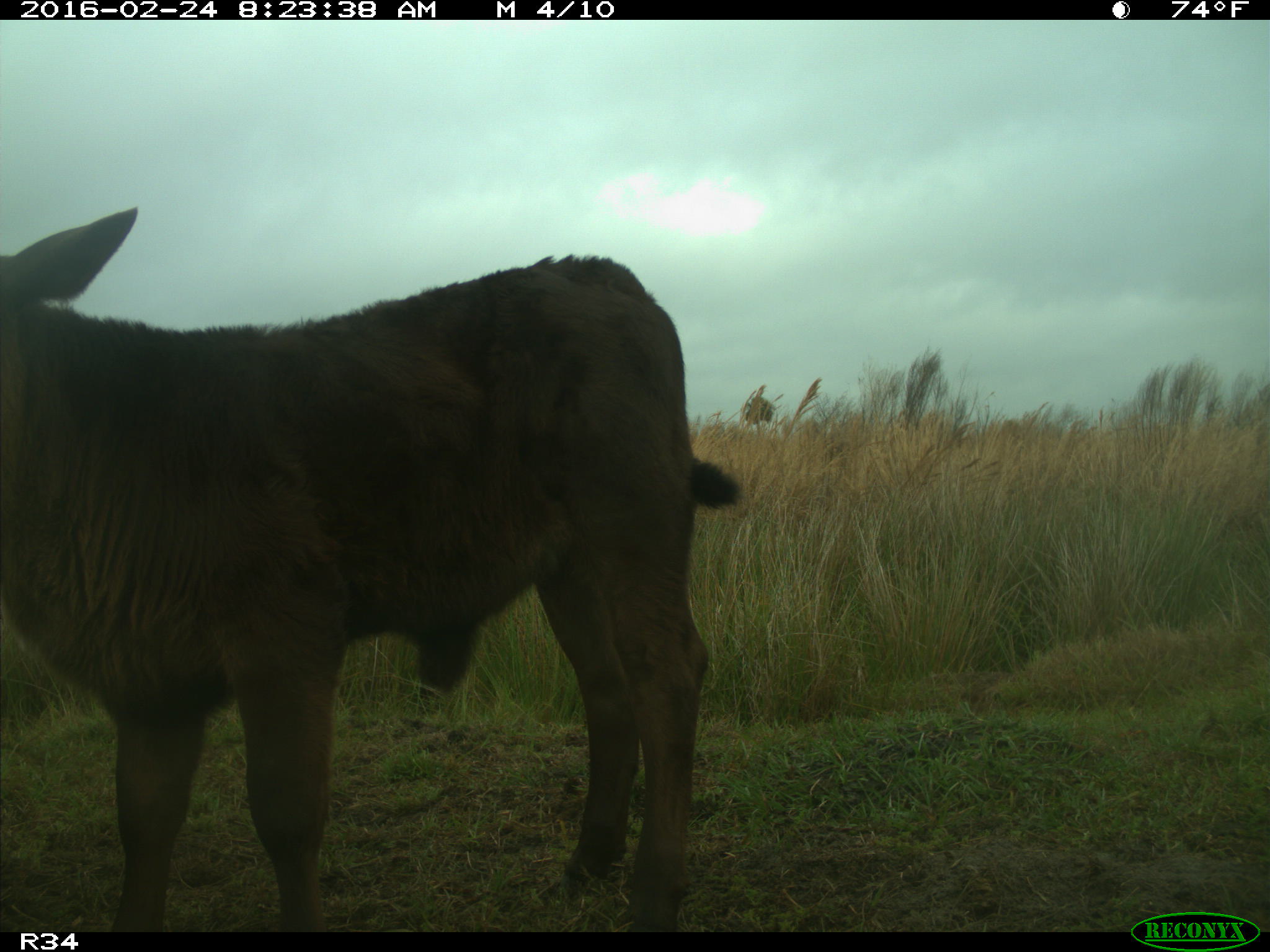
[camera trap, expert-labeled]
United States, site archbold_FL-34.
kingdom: Animalia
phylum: Chordata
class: Mammalia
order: Artiodactyla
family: Bovidae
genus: Bos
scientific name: Bos taurus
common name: domestic cow